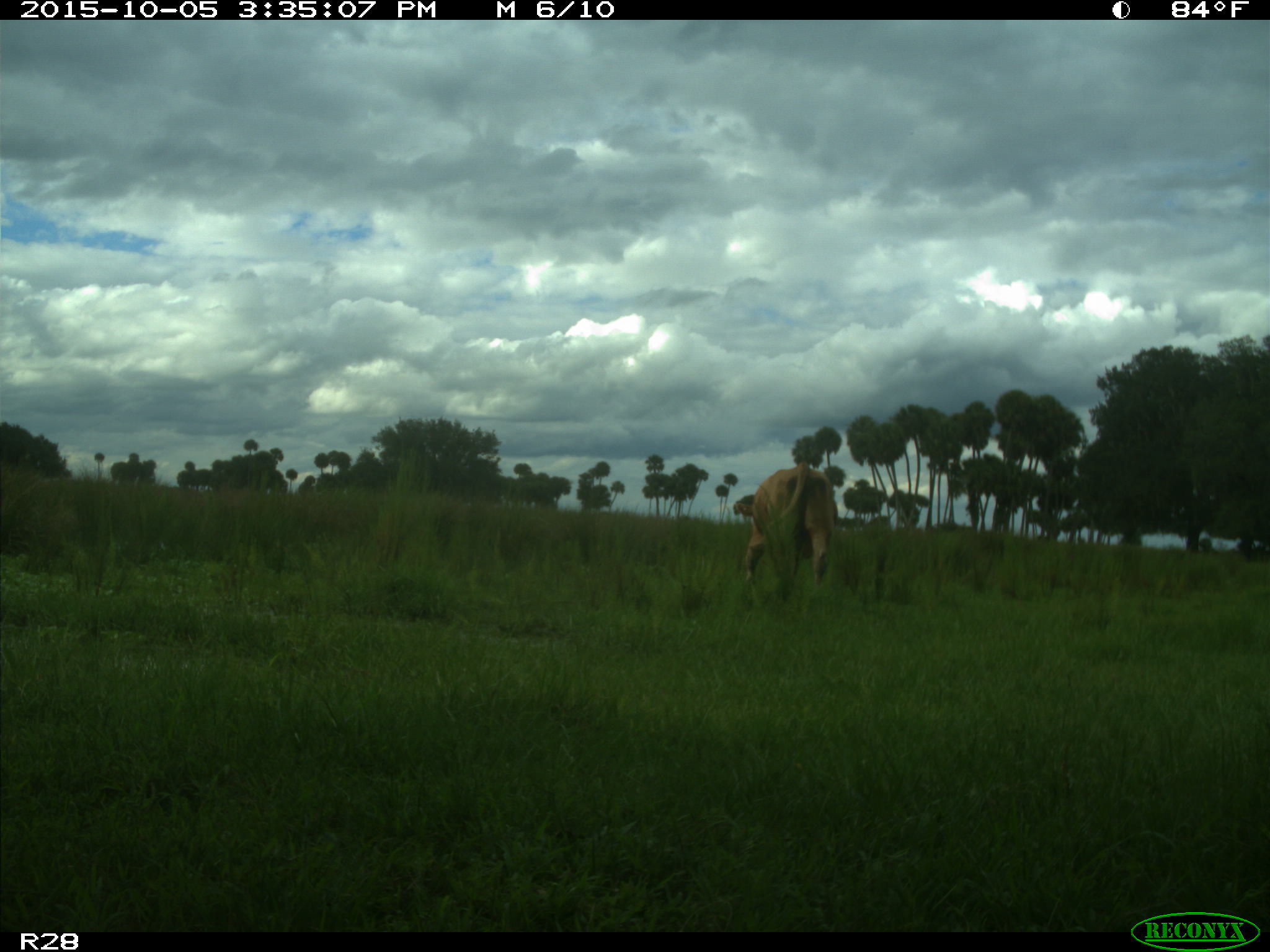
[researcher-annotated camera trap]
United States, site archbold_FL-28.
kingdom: Animalia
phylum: Chordata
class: Mammalia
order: Artiodactyla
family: Bovidae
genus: Bos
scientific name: Bos taurus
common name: domestic cow